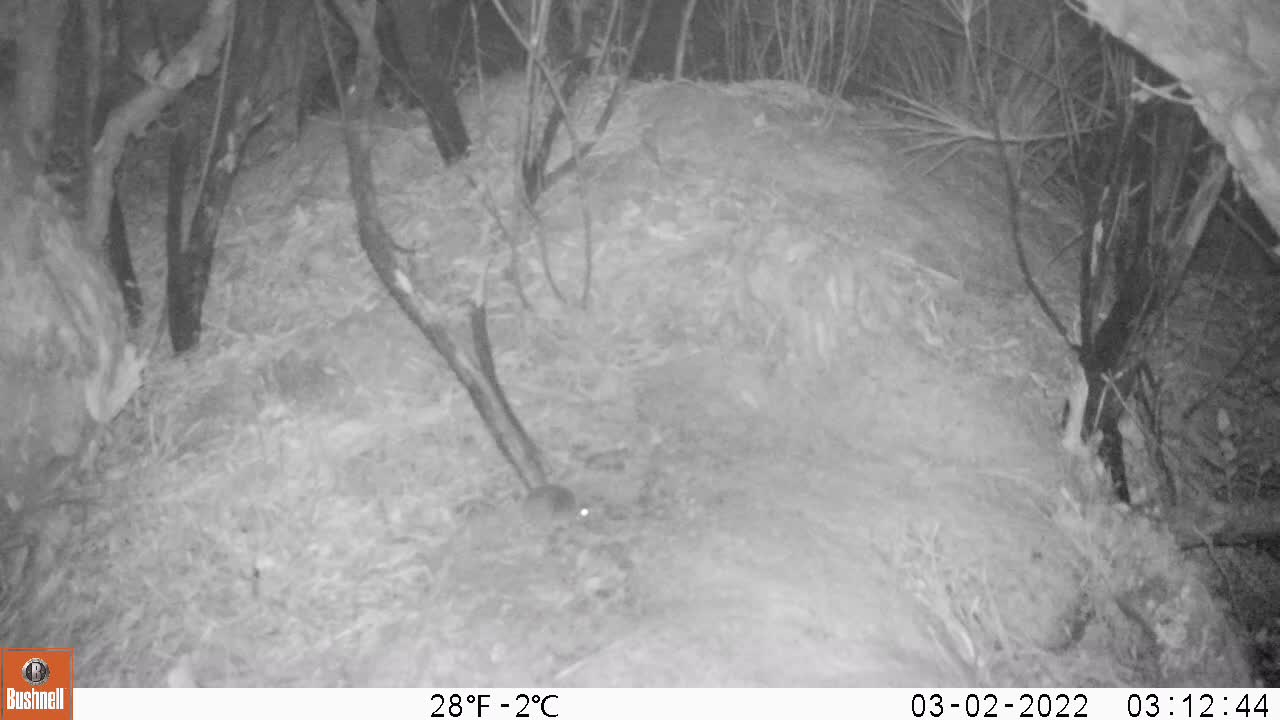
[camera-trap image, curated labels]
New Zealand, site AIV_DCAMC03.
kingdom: Animalia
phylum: Chordata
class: Mammalia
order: Rodentia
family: Muridae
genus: Mus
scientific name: Mus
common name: mouse